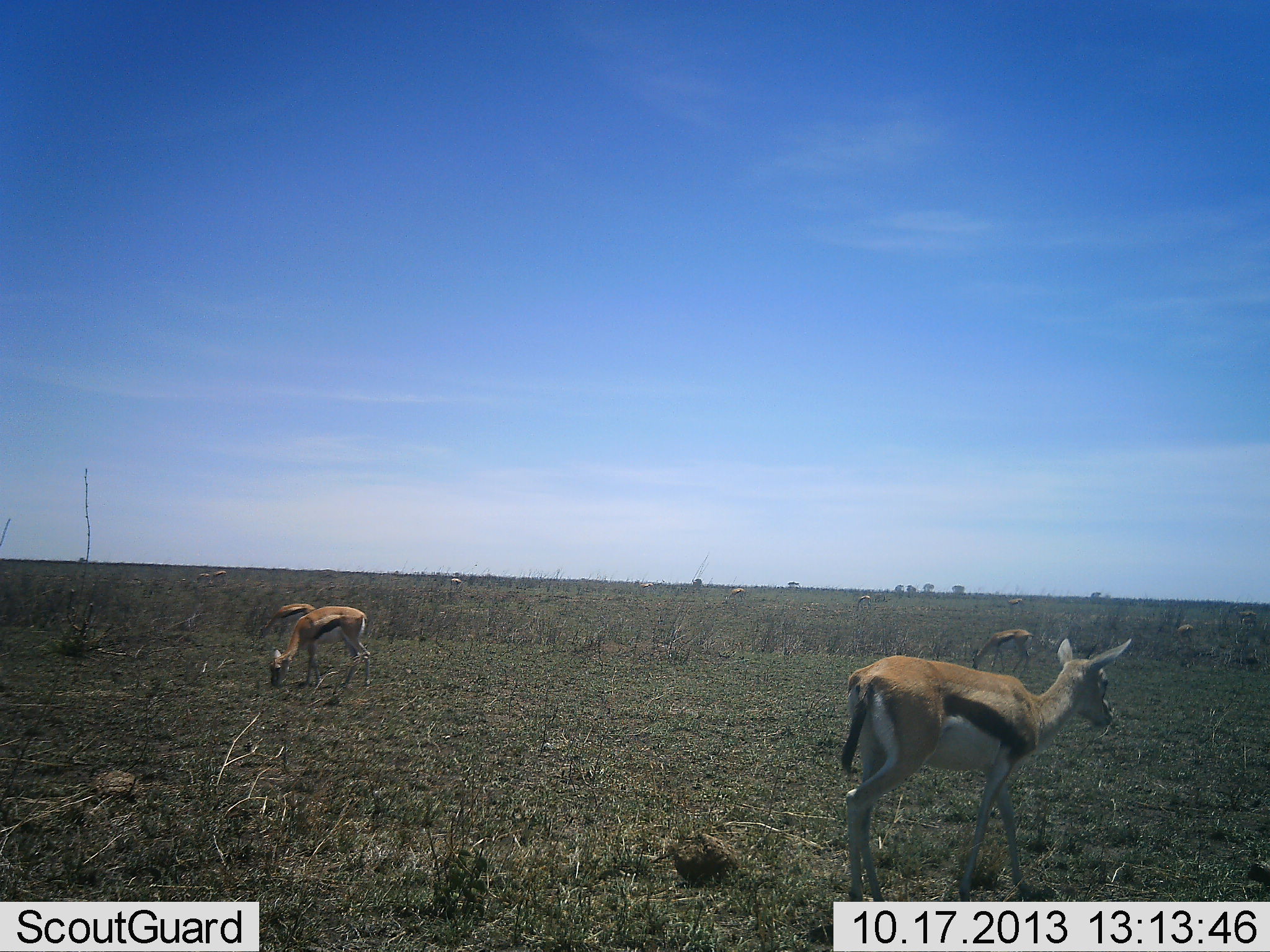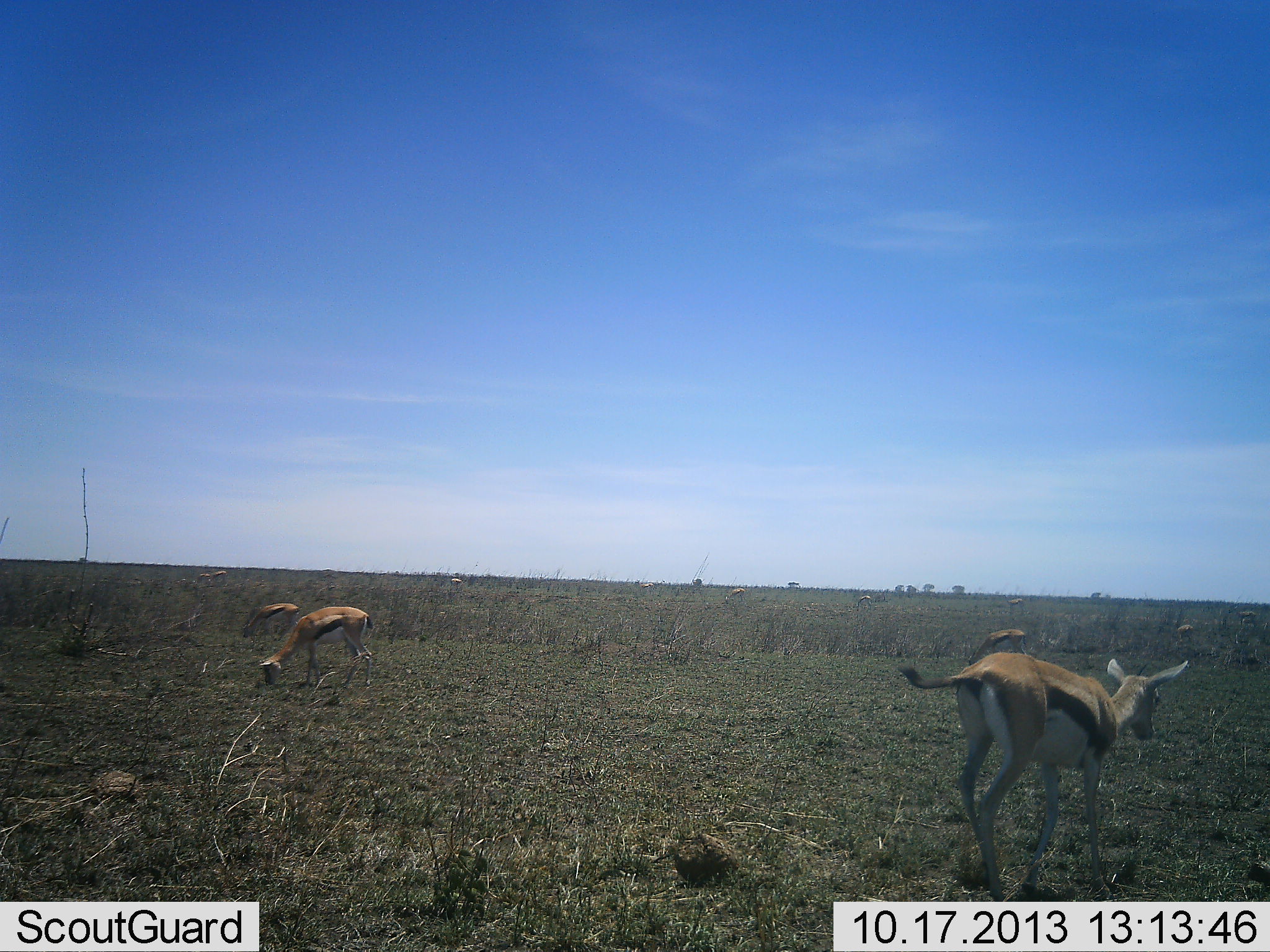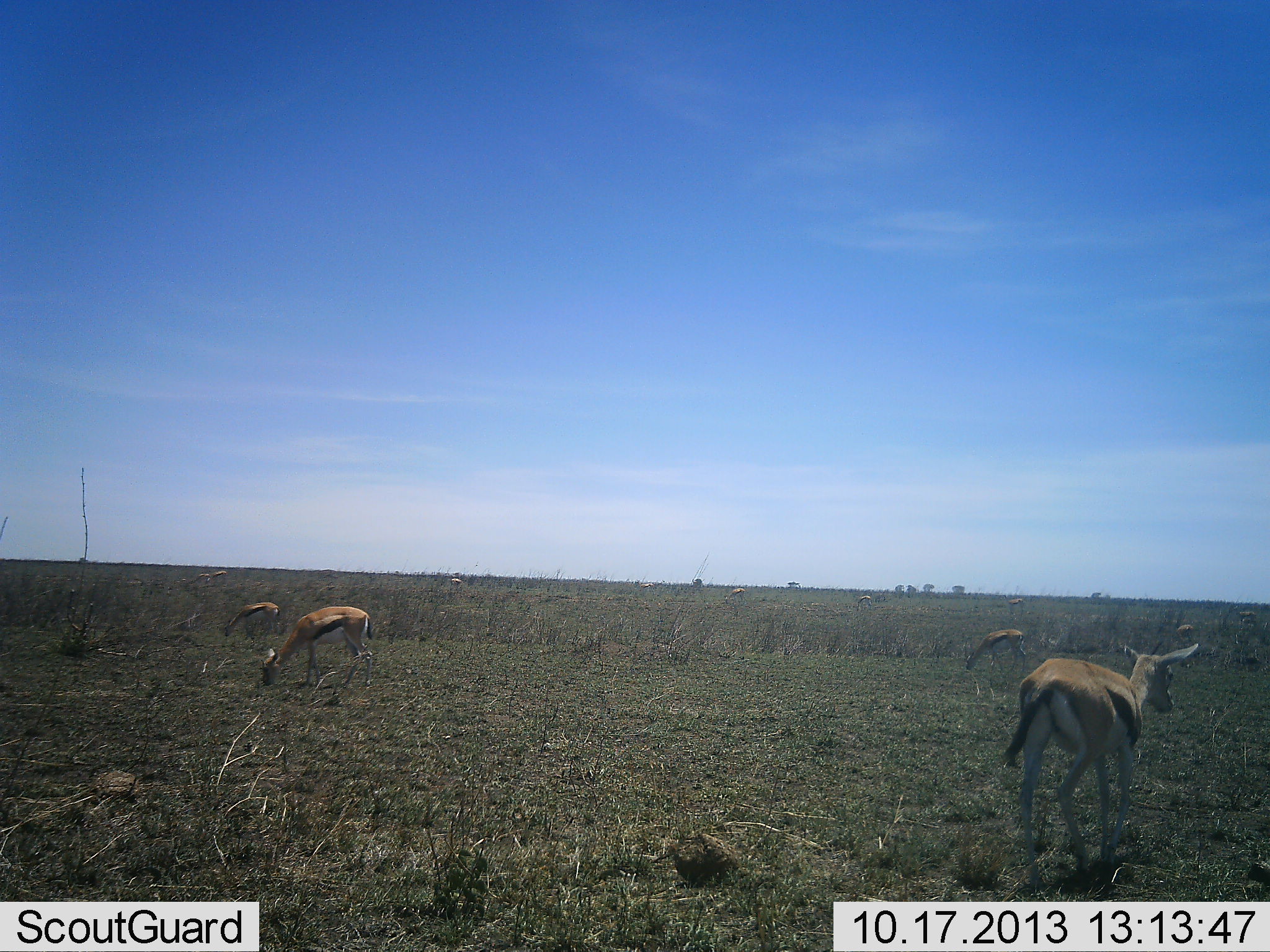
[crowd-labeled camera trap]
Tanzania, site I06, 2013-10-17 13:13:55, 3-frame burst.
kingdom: Animalia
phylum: Chordata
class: Mammalia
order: Artiodactyla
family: Bovidae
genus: Eudorcas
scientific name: Eudorcas thomsonii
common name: thomson's gazelle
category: gazellethomsons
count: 6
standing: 41%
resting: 3%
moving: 62%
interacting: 3%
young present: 0%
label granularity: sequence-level